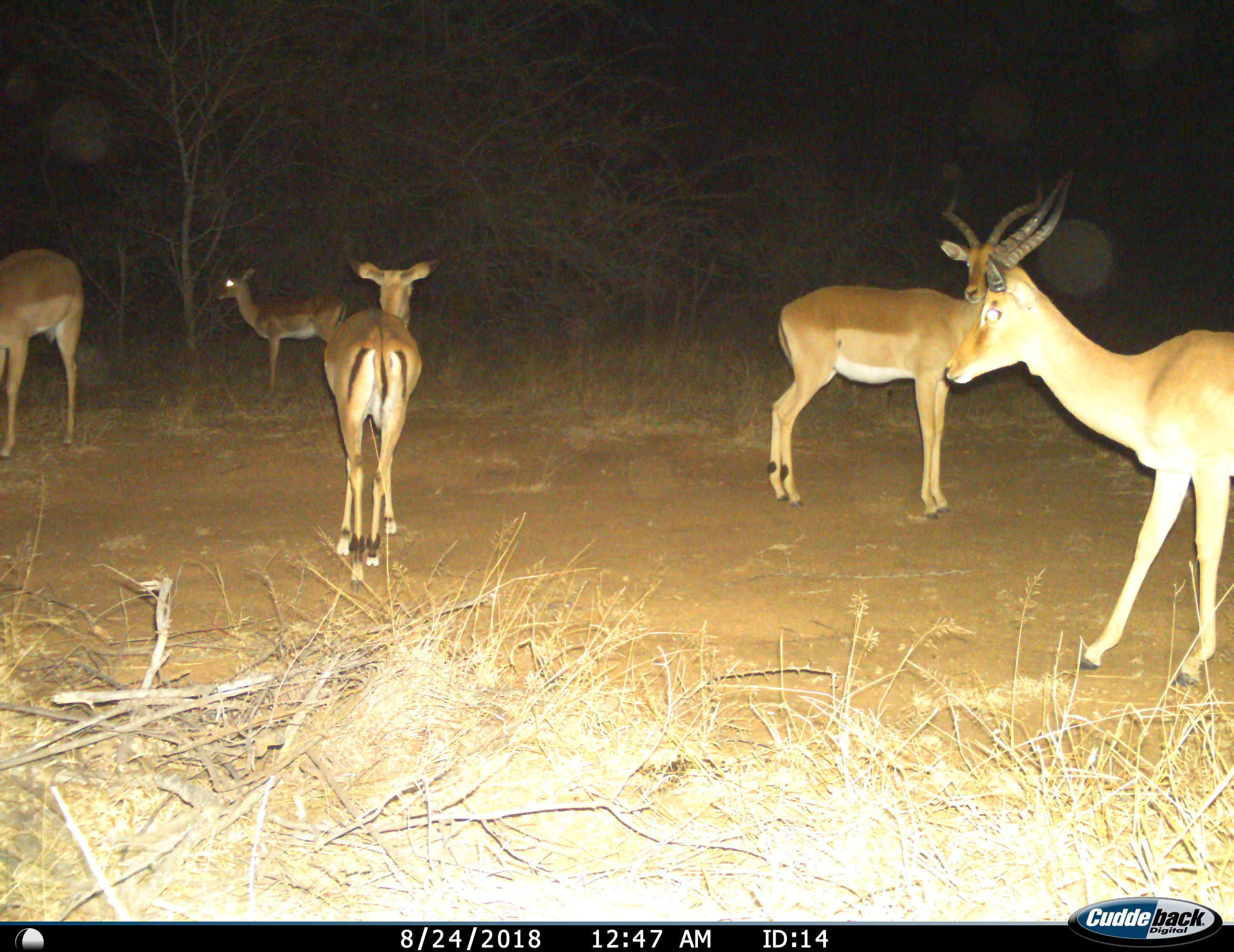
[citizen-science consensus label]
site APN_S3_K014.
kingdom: Animalia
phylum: Chordata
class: Mammalia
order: Artiodactyla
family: Bovidae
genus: Aepyceros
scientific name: Aepyceros melampus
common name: impala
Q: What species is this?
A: Impala (Aepyceros melampus).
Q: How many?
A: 5.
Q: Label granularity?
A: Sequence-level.